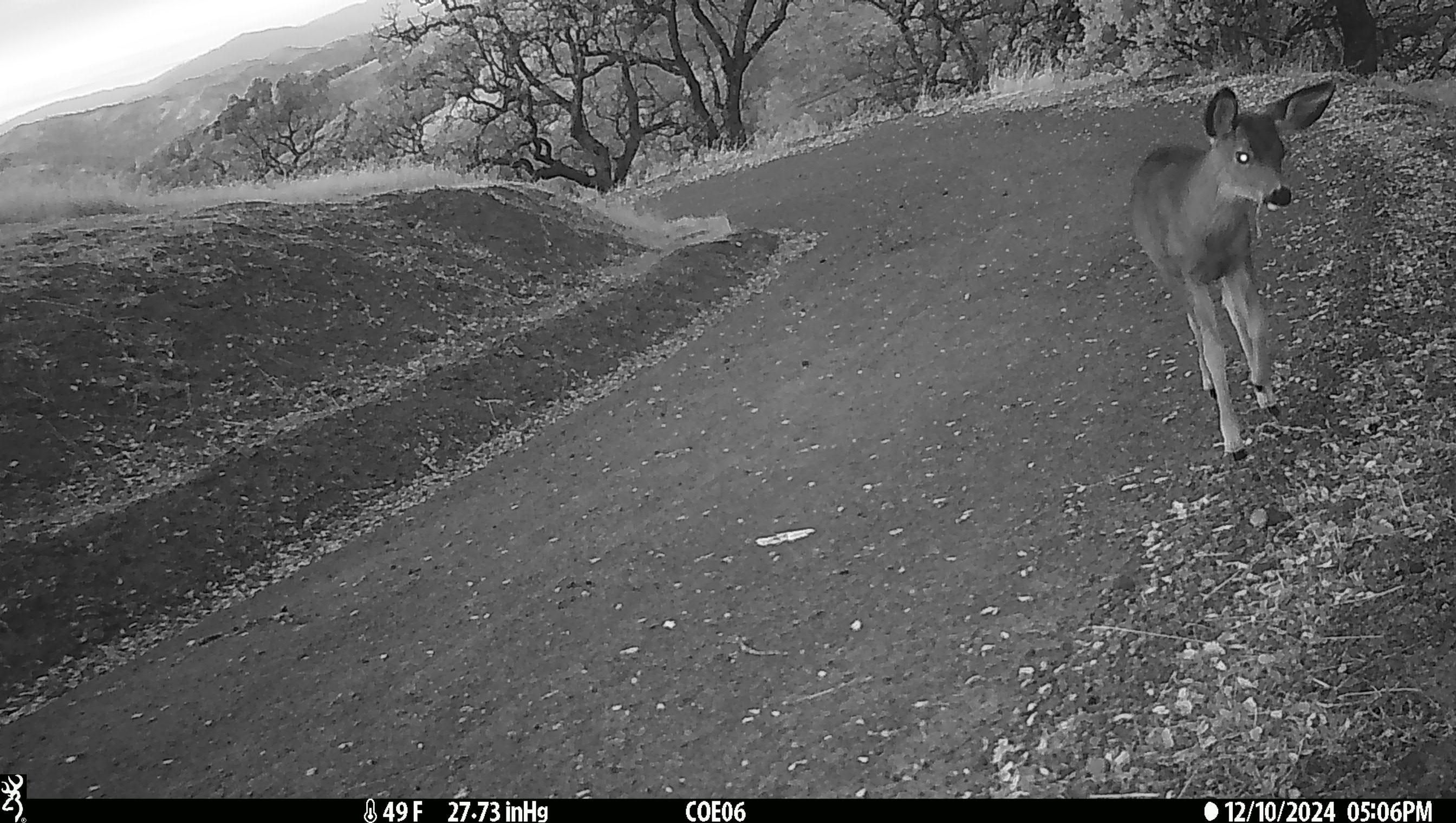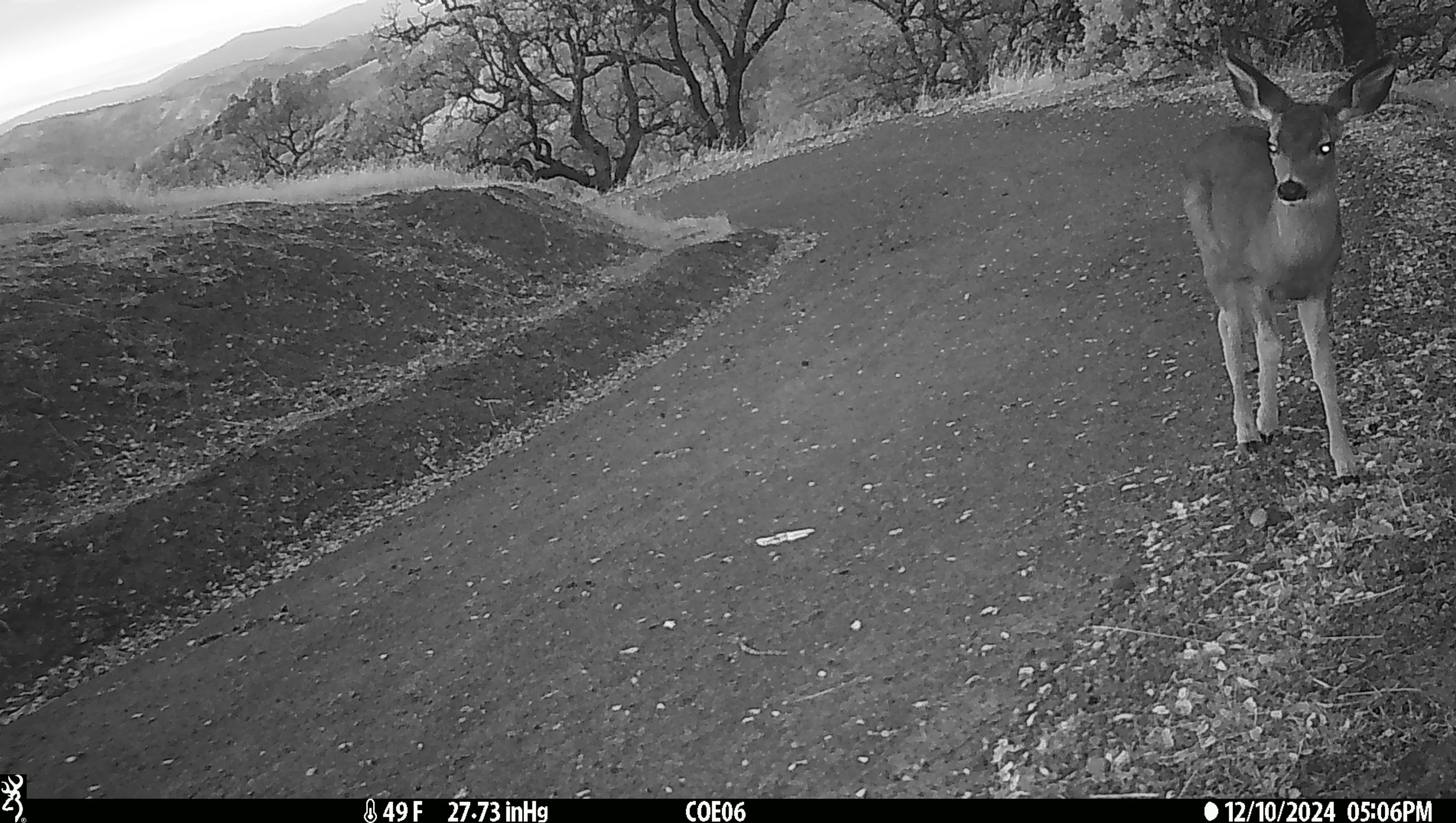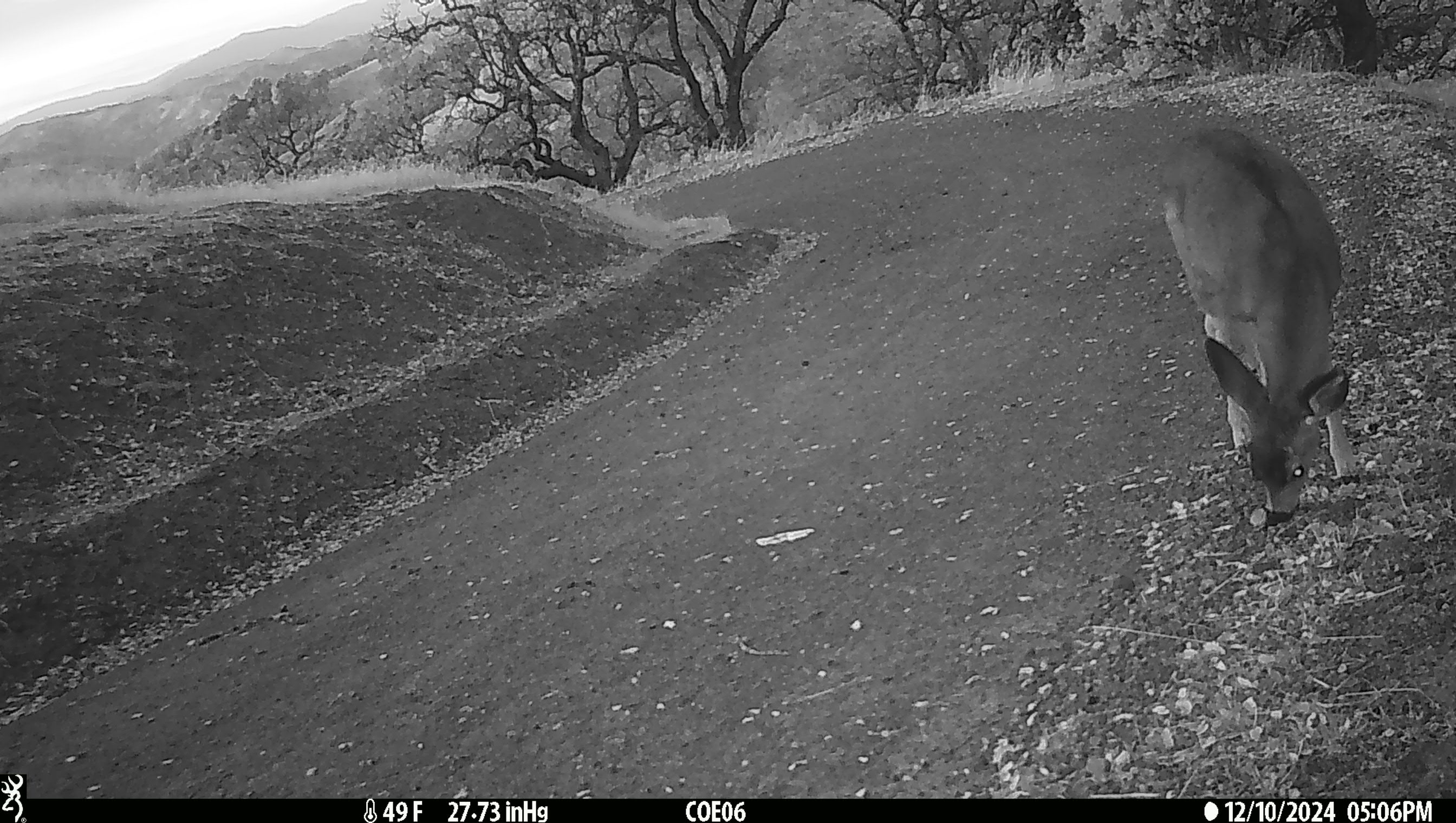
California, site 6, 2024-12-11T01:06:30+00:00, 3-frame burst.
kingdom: Animalia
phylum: Chordata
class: Mammalia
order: Artiodactyla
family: Cervidae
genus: Odocoileus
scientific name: Odocoileus hemionus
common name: mule deer